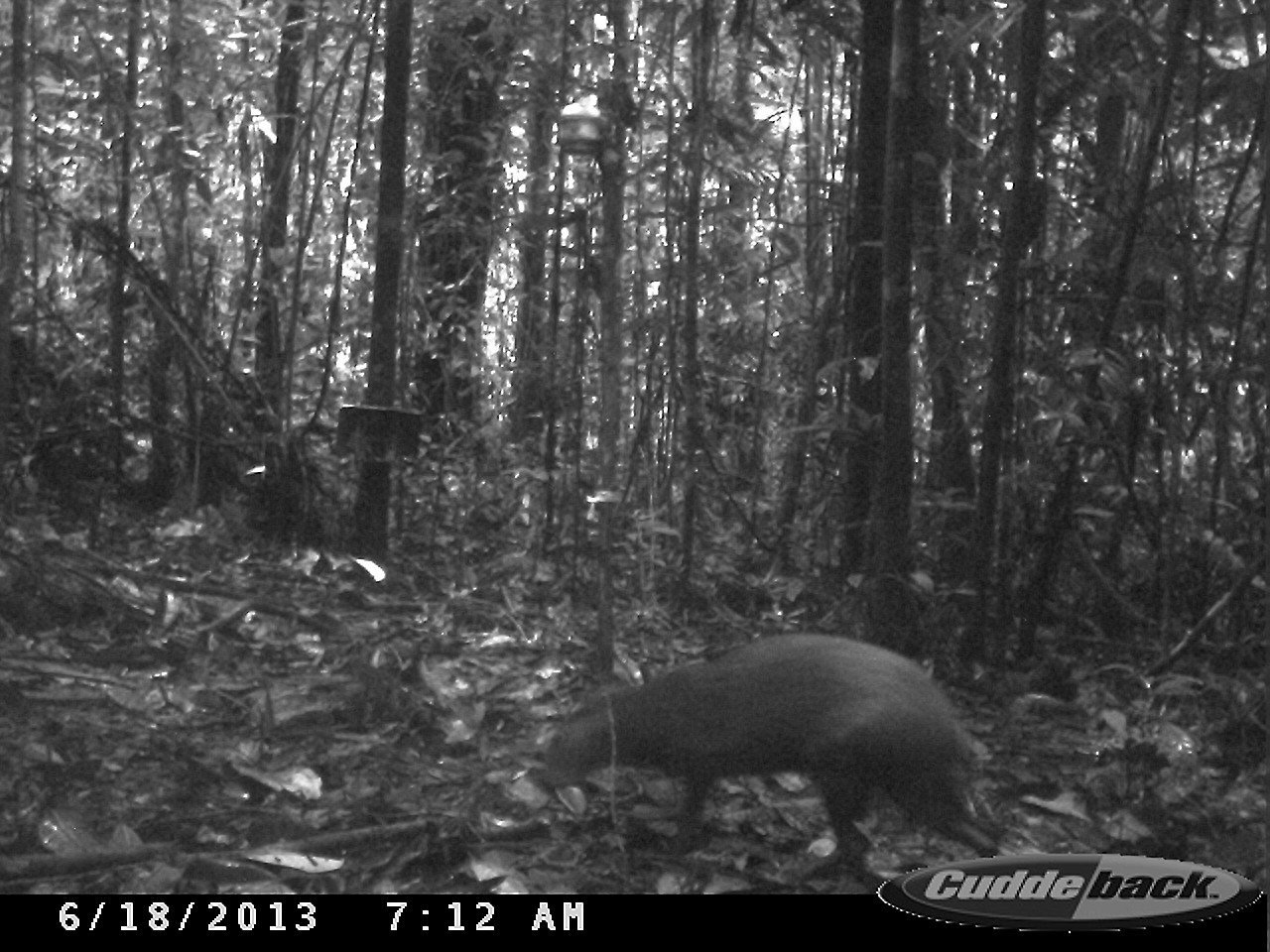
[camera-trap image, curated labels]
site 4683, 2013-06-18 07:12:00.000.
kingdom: Animalia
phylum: Chordata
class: Mammalia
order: Rodentia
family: Dasyproctidae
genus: Dasyprocta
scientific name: Dasyprocta leporina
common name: red-rumped agouti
Dasyprocta leporina (red-rumped agouti), count 1, age adult.